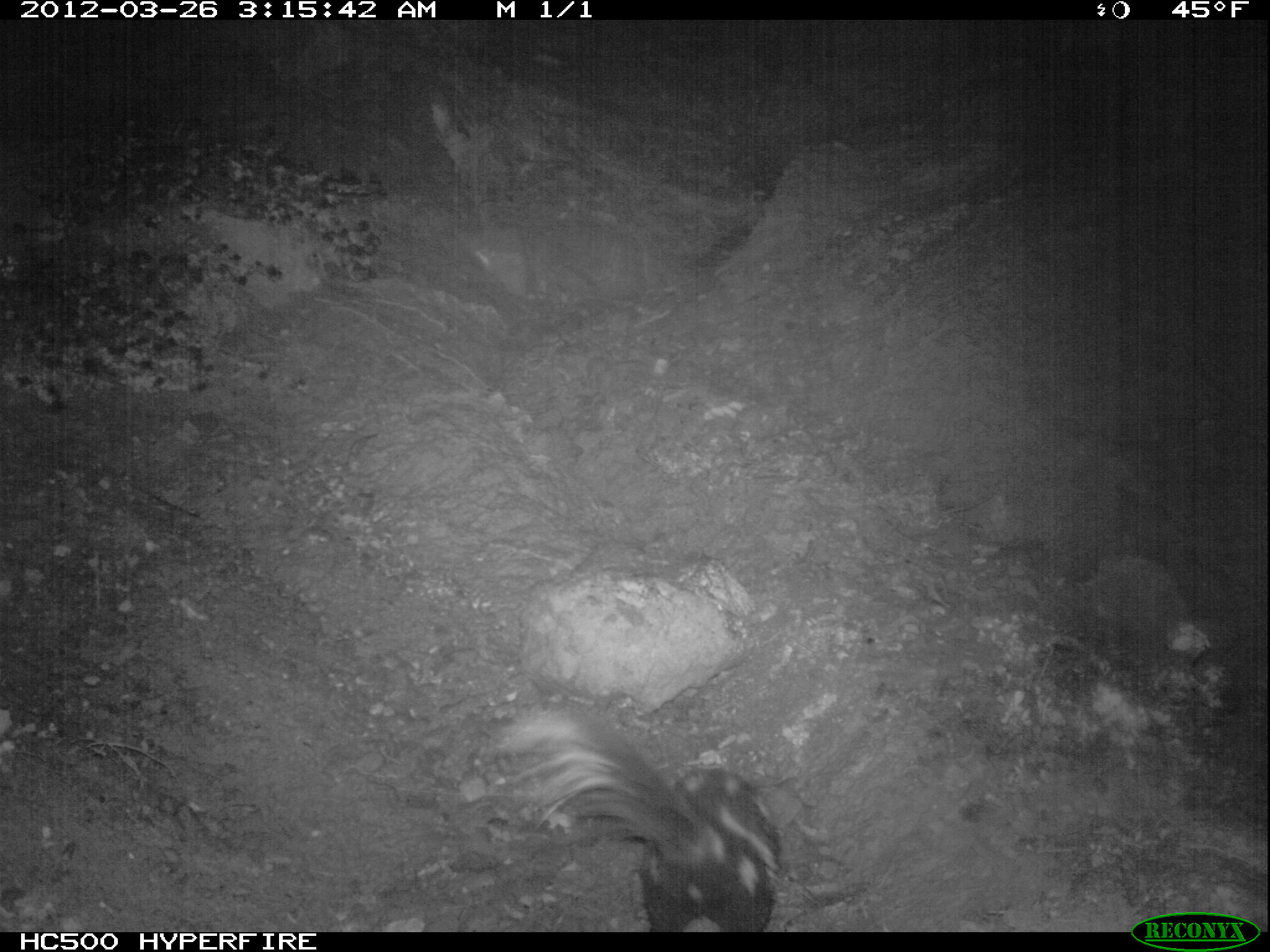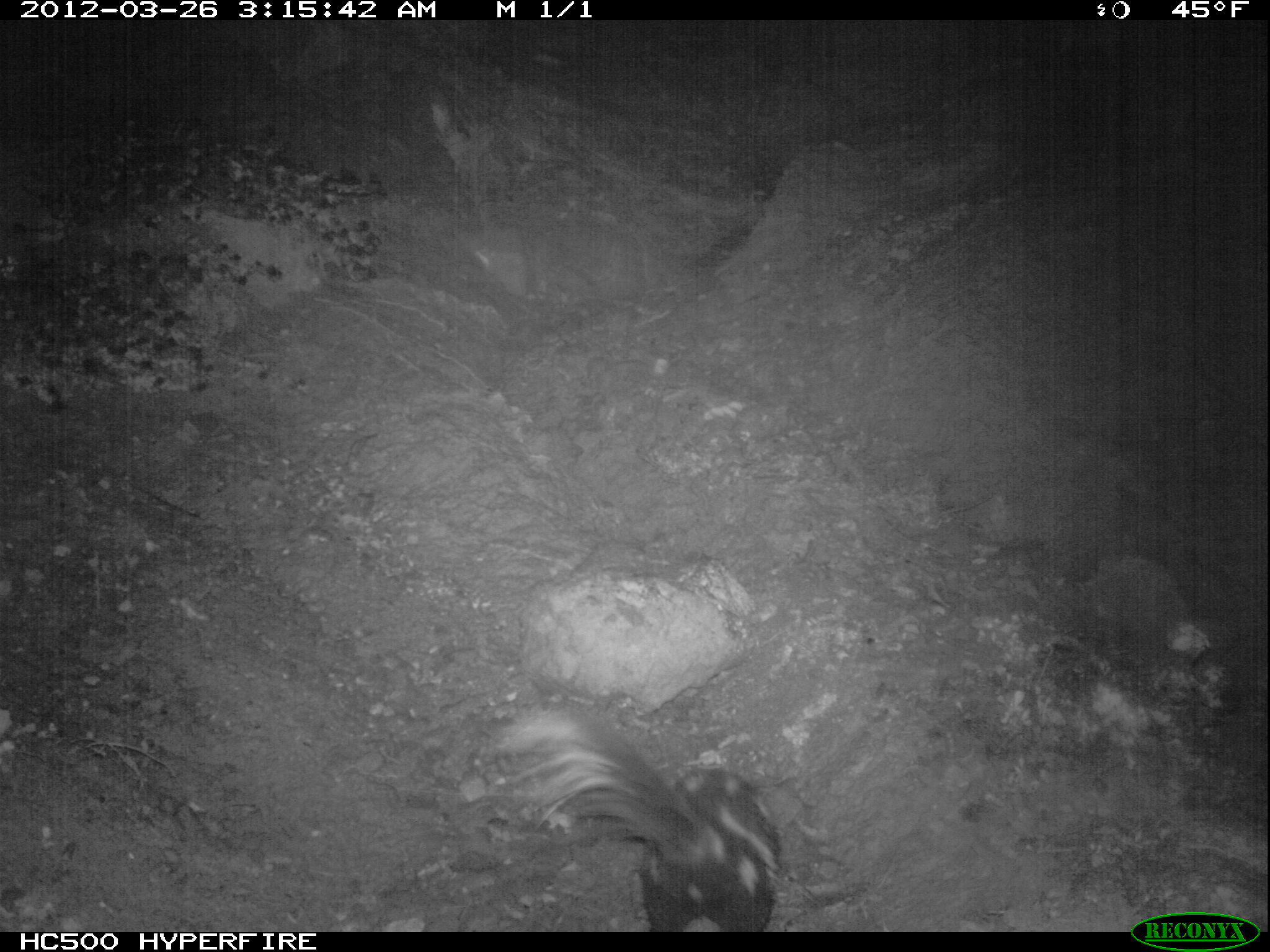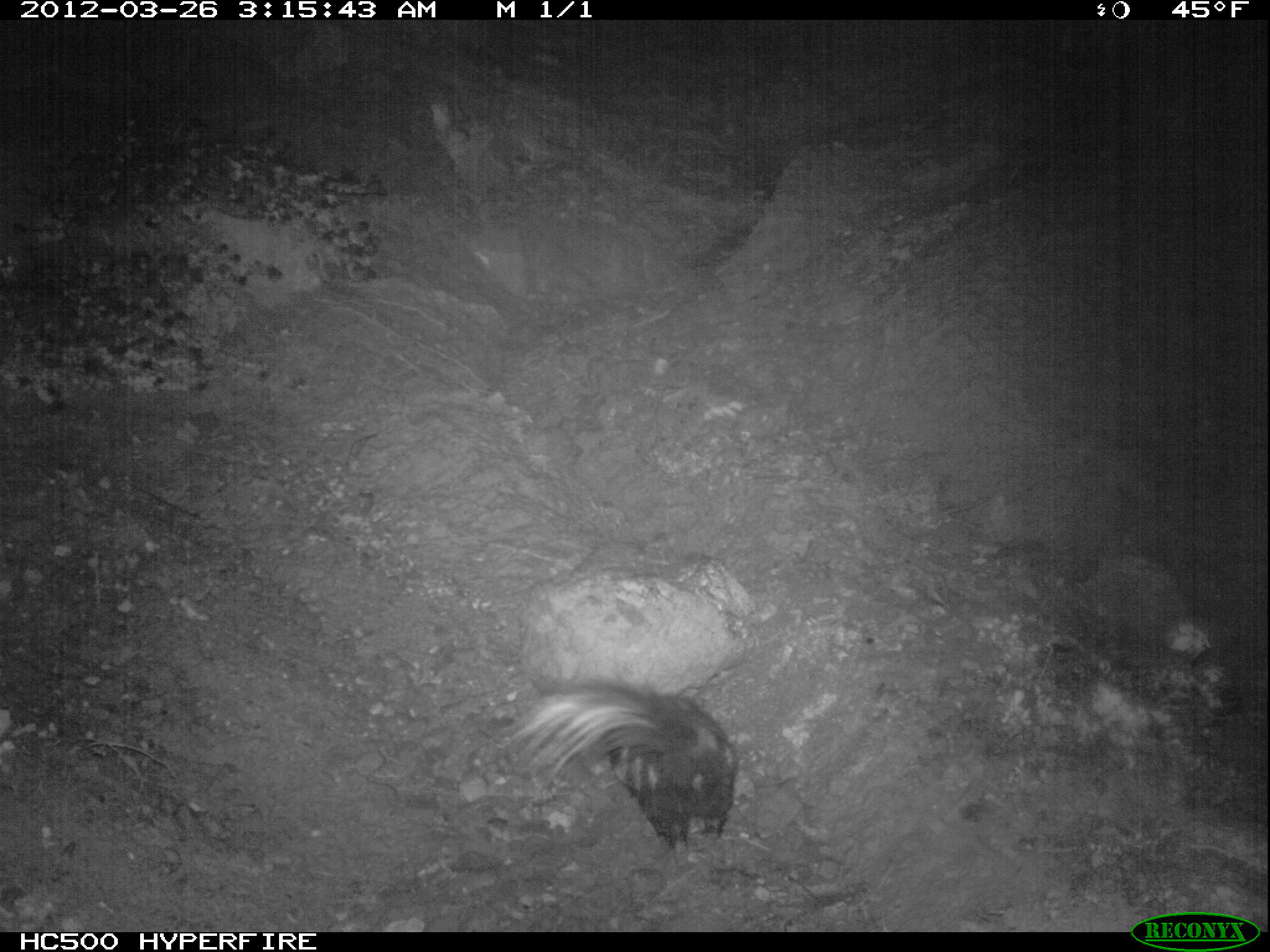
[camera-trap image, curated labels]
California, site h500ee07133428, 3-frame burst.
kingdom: Animalia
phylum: Chordata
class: Mammalia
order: Carnivora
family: Mephitidae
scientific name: Mephitidae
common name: skunk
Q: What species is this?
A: Skunk (Mephitidae).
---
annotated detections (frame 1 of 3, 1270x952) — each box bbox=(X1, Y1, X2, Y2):
skunk: bbox=(486, 713, 781, 932)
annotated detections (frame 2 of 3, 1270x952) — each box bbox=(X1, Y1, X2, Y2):
skunk: bbox=(484, 703, 784, 930)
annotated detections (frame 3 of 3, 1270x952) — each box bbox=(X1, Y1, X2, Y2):
skunk: bbox=(506, 671, 737, 864)